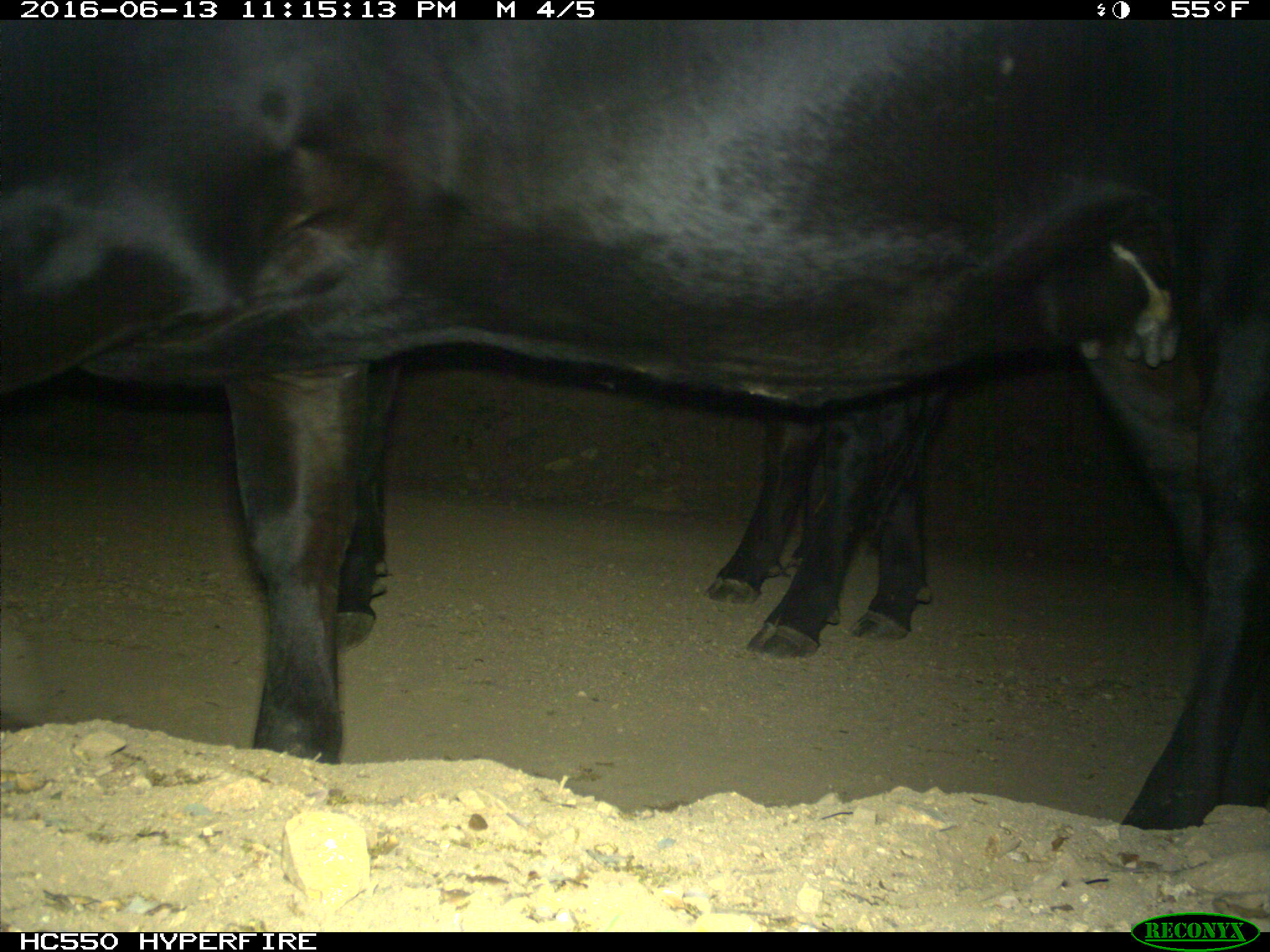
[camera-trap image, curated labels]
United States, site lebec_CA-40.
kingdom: Animalia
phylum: Chordata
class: Mammalia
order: Artiodactyla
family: Bovidae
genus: Bos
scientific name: Bos taurus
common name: domestic cow